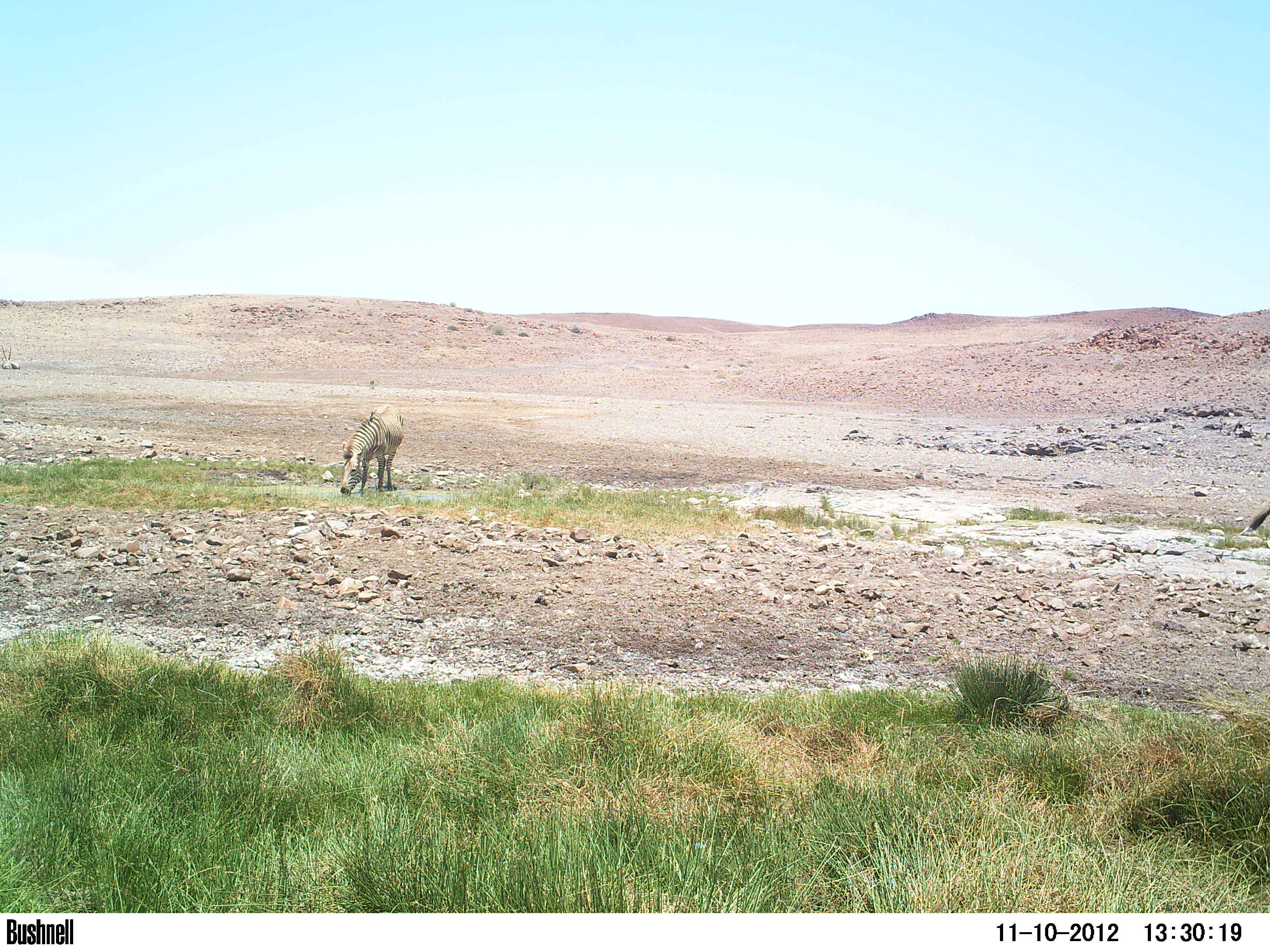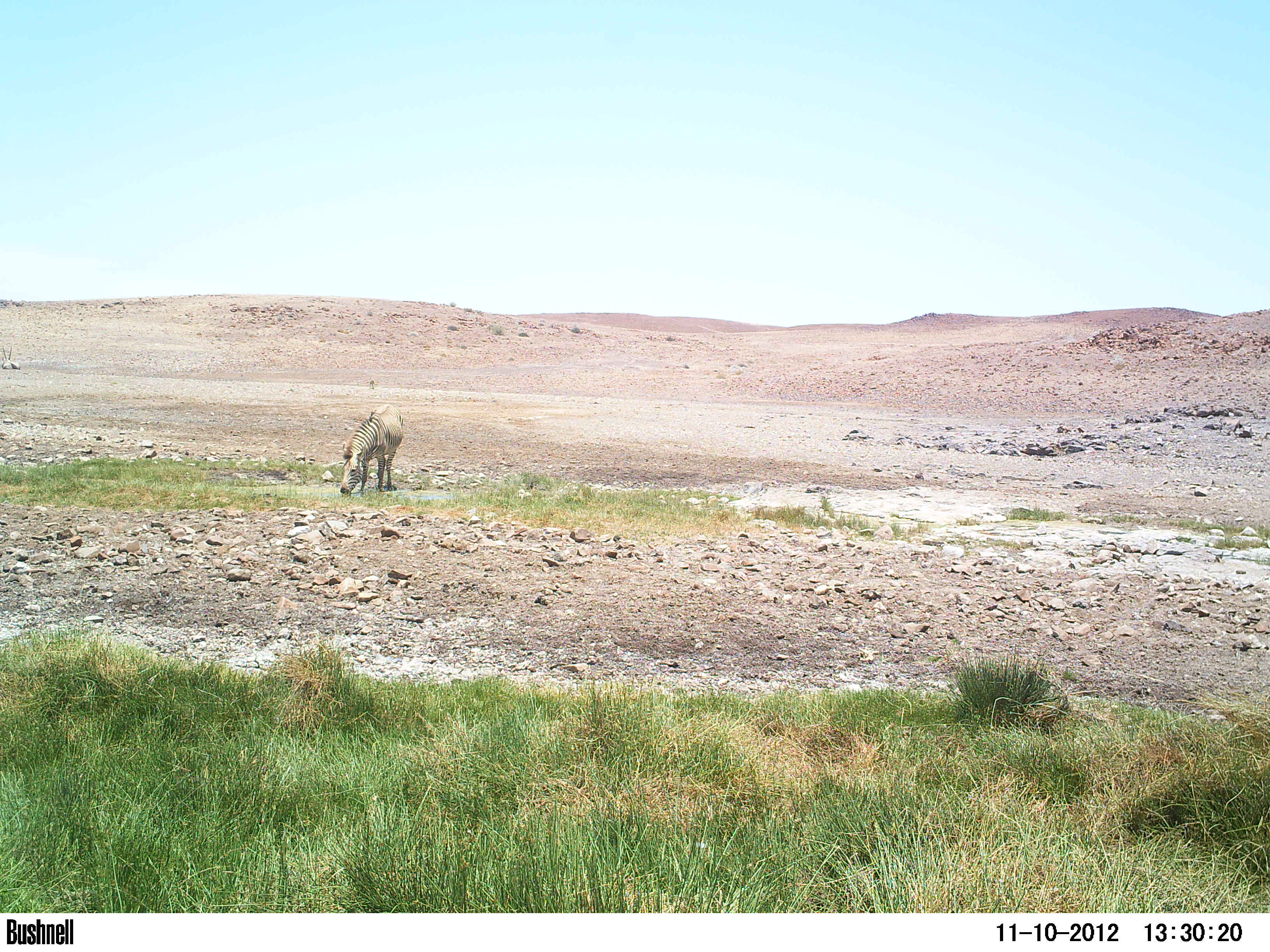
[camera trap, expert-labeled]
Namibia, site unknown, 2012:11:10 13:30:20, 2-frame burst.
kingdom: Animalia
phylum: Chordata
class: Mammalia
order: Perissodactyla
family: Equidae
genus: Equus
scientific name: Equus zebra hartmannae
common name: hartmann's mountain zebra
Equus zebra hartmannae (hartmann's mountain zebra).